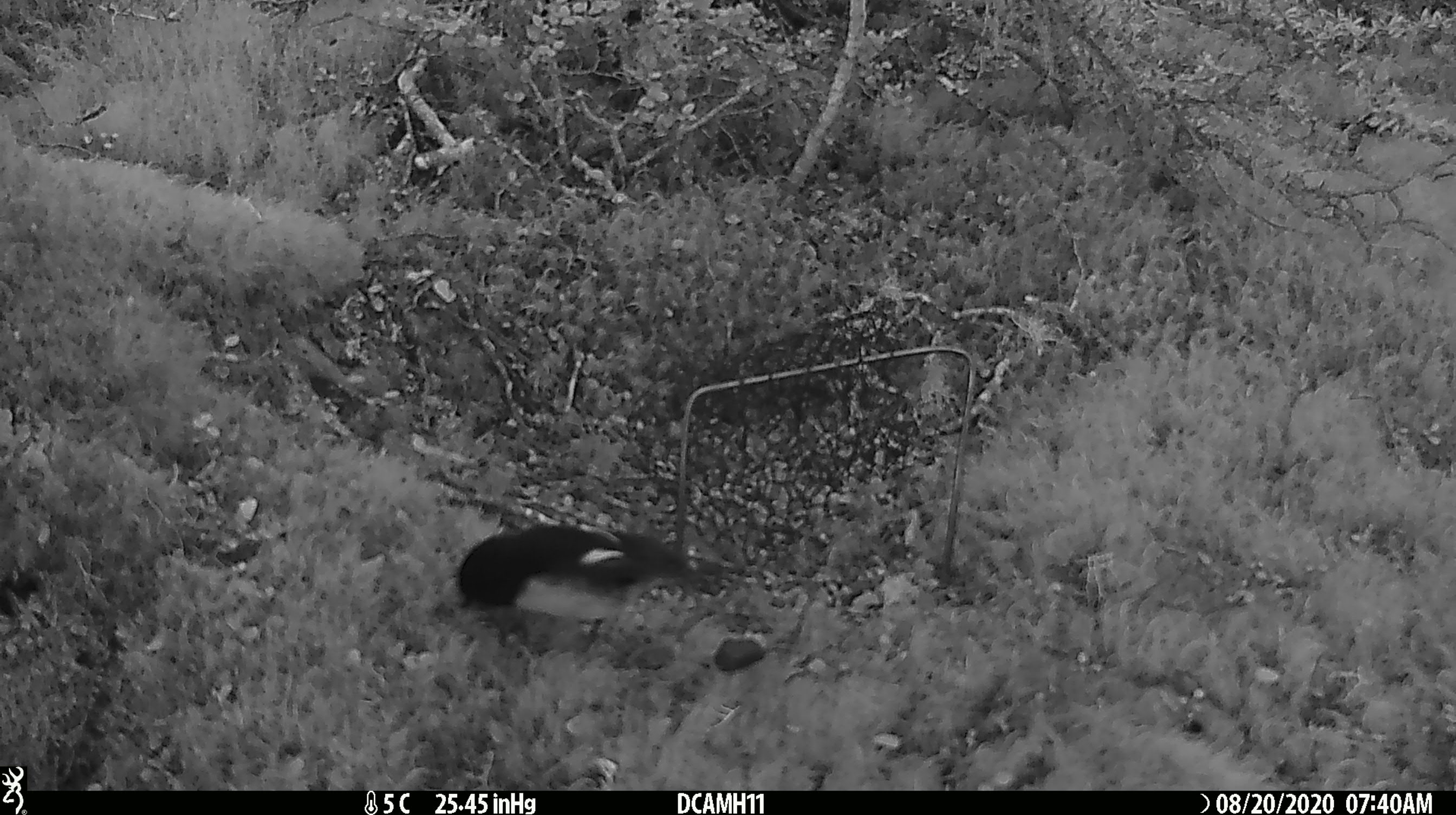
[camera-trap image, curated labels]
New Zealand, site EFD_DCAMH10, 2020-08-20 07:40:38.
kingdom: Animalia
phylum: Chordata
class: Aves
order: Passeriformes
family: Petroicidae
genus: Petroica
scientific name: Petroica macrocephala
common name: tomtit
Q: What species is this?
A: Tomtit (Petroica macrocephala).